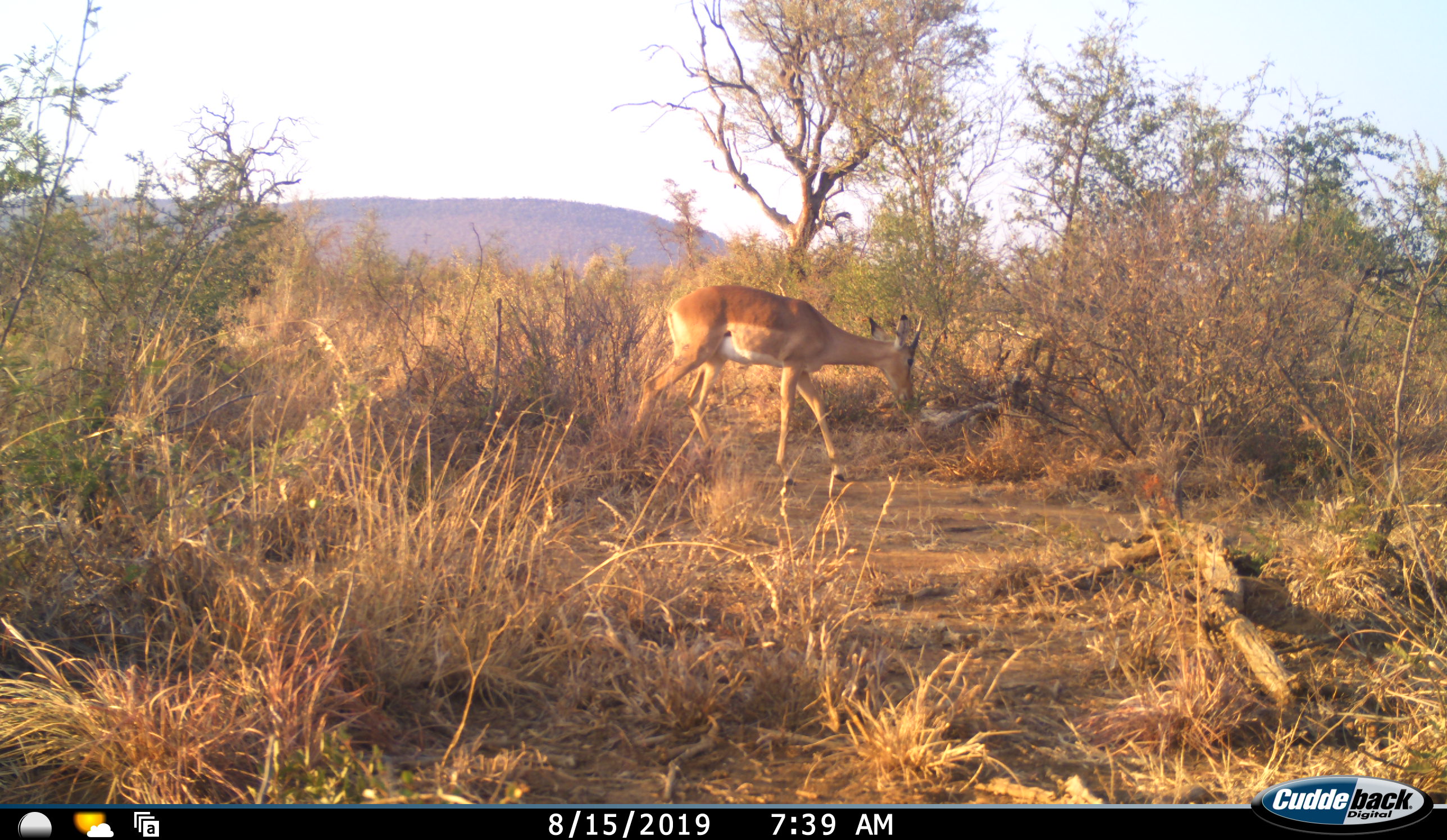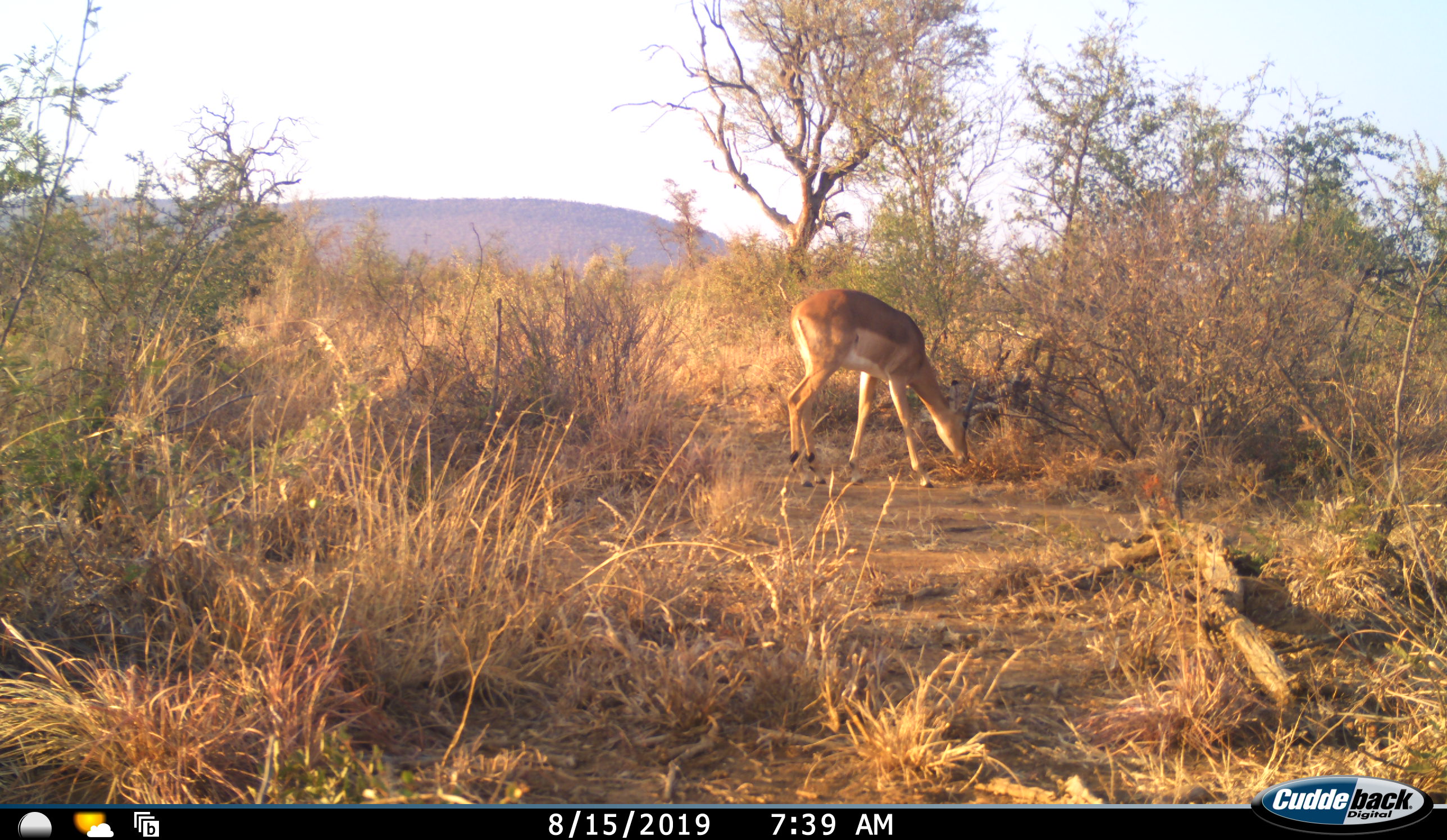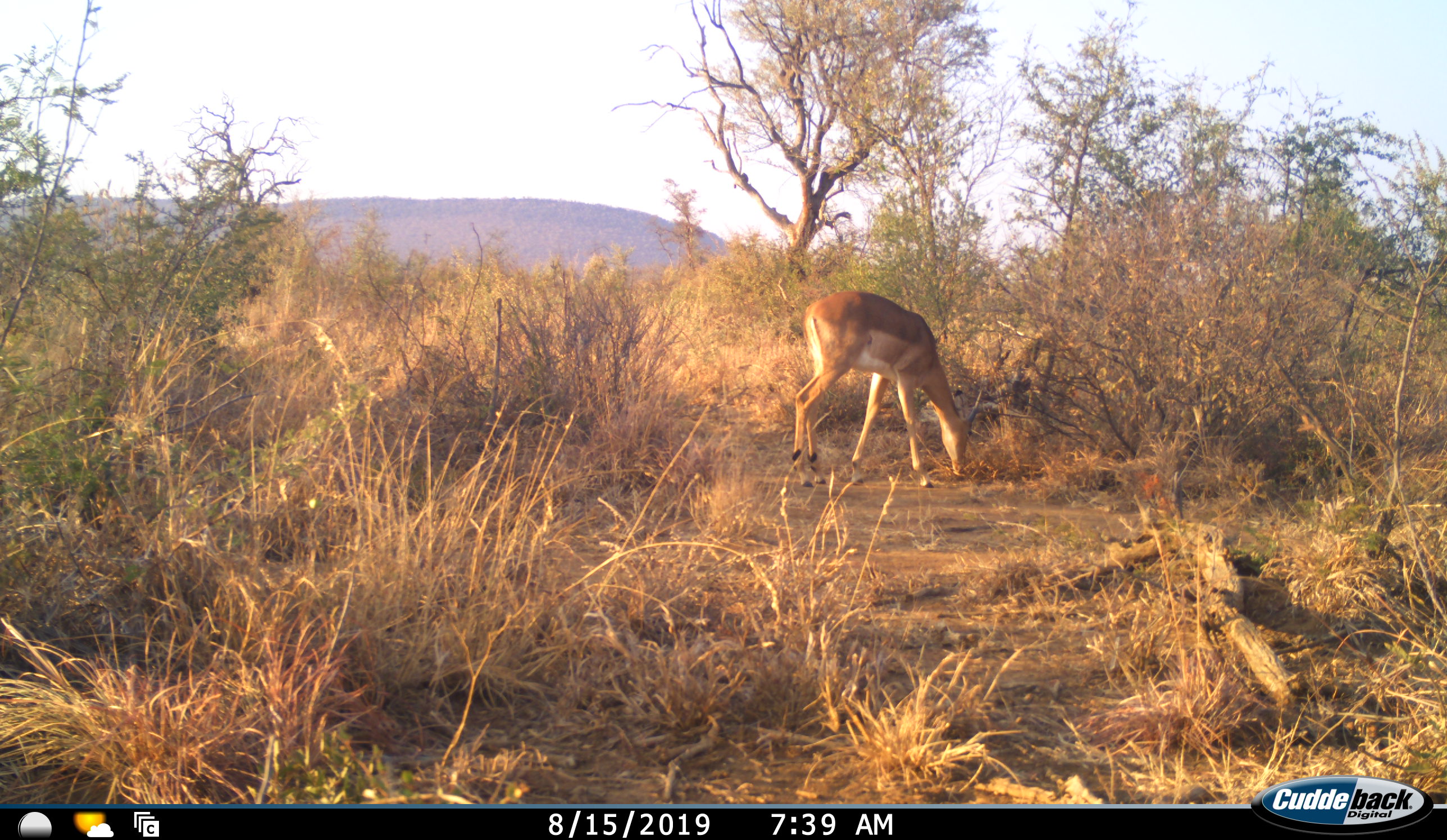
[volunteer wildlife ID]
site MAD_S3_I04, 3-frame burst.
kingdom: Animalia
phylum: Chordata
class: Mammalia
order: Artiodactyla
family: Bovidae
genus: Aepyceros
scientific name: Aepyceros melampus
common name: impala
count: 1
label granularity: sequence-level